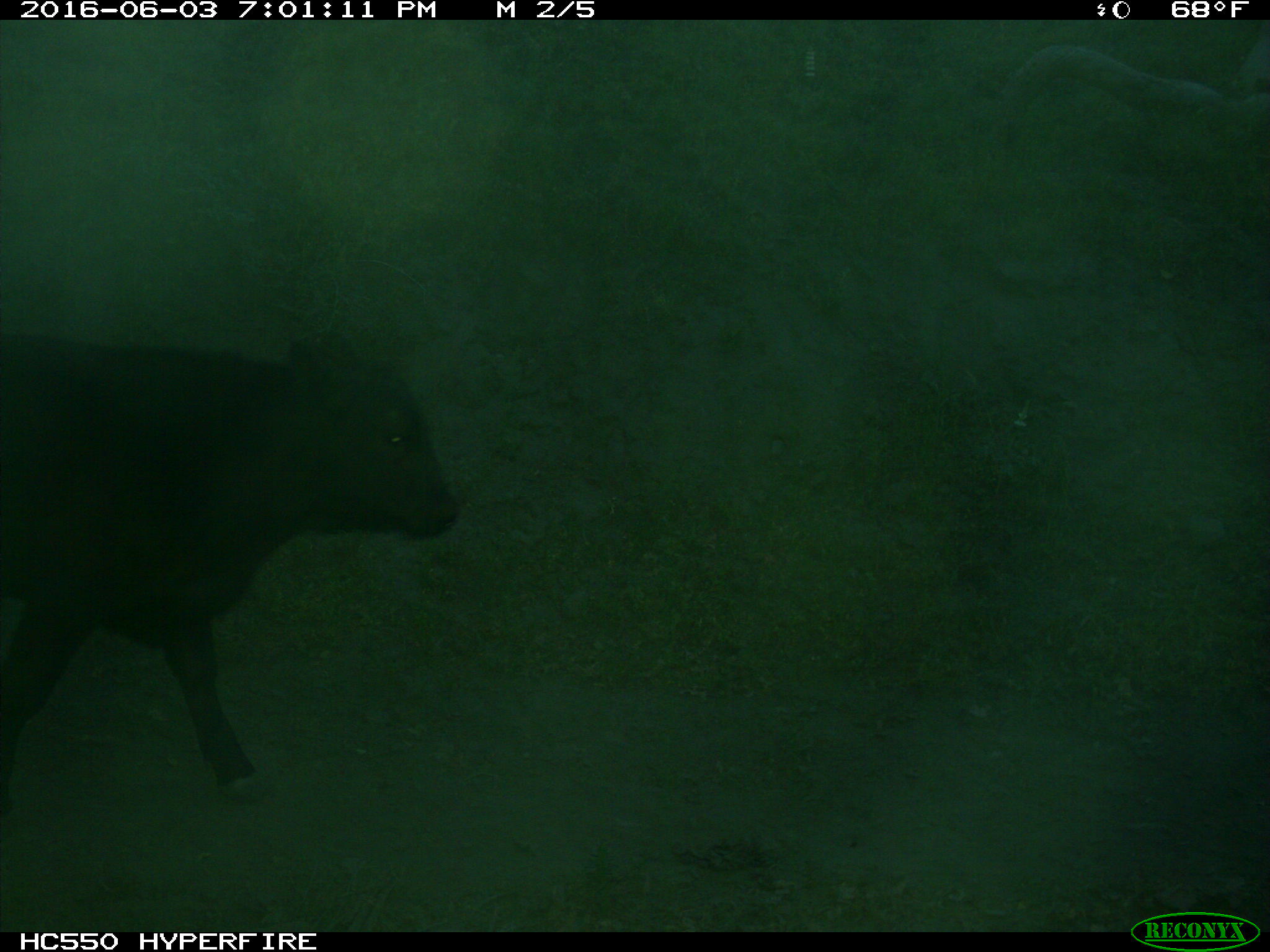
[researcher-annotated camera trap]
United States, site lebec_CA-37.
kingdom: Animalia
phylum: Chordata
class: Mammalia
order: Artiodactyla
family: Bovidae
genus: Bos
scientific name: Bos taurus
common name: domestic cow